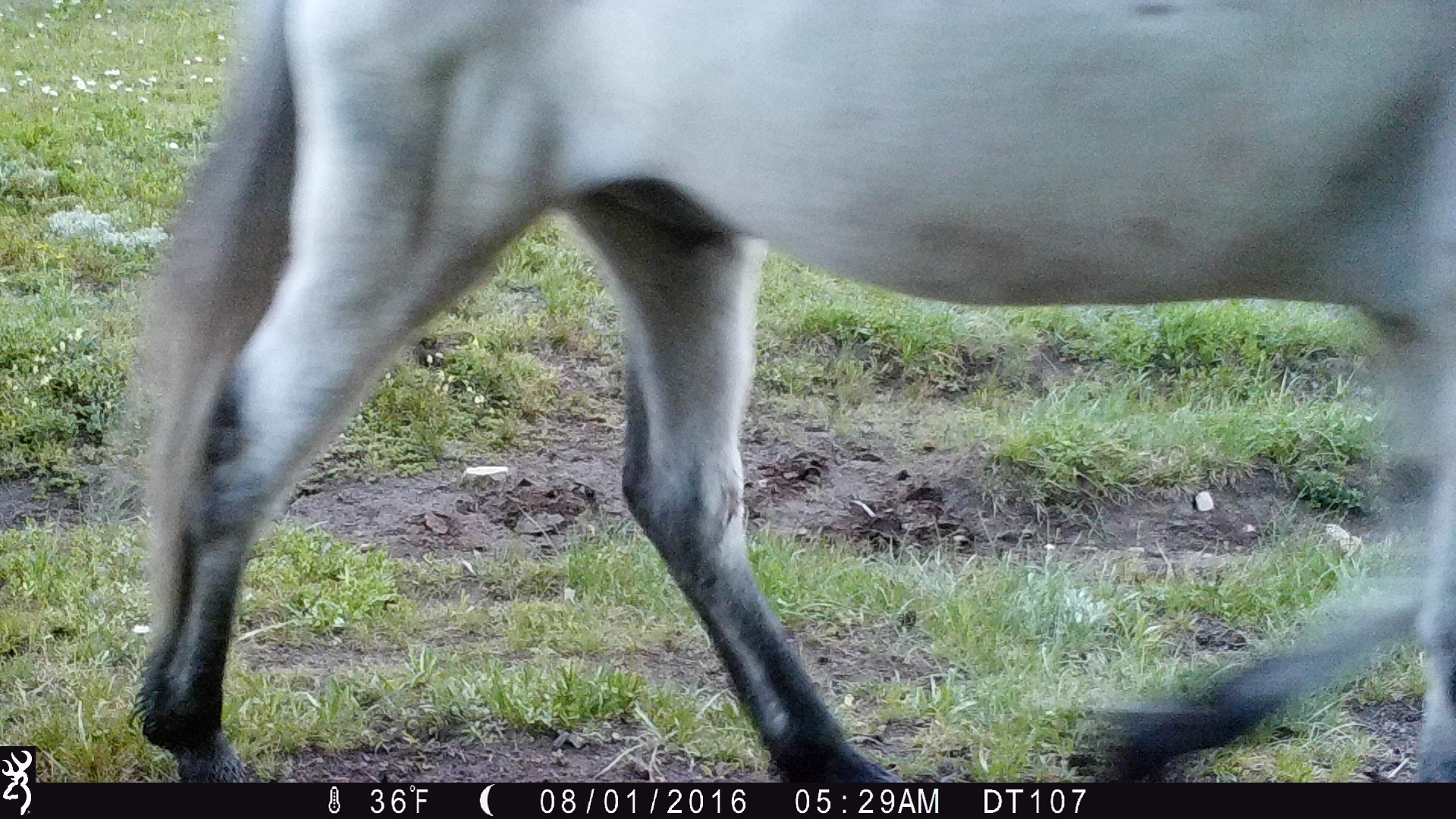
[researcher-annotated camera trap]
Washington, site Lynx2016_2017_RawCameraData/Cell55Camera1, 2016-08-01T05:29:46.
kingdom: Animalia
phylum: Chordata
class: Mammalia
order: Perissodactyla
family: Equidae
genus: Equus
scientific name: Equus caballus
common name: domestic horse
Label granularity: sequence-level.